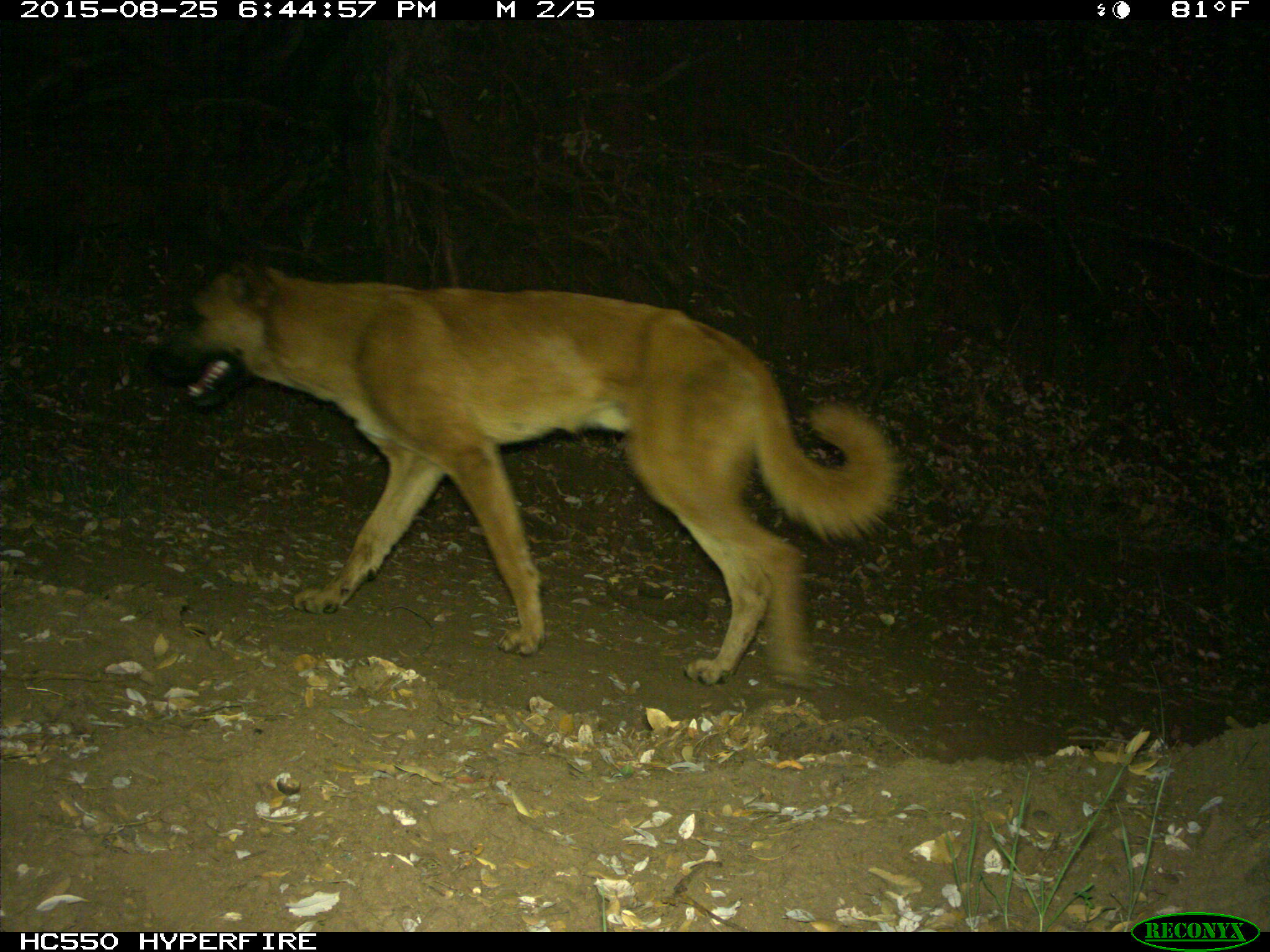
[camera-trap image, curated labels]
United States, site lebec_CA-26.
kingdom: Animalia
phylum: Chordata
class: Mammalia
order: Carnivora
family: Canidae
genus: Canis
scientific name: Canis familiaris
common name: domestic dog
Canis familiaris (domestic dog).